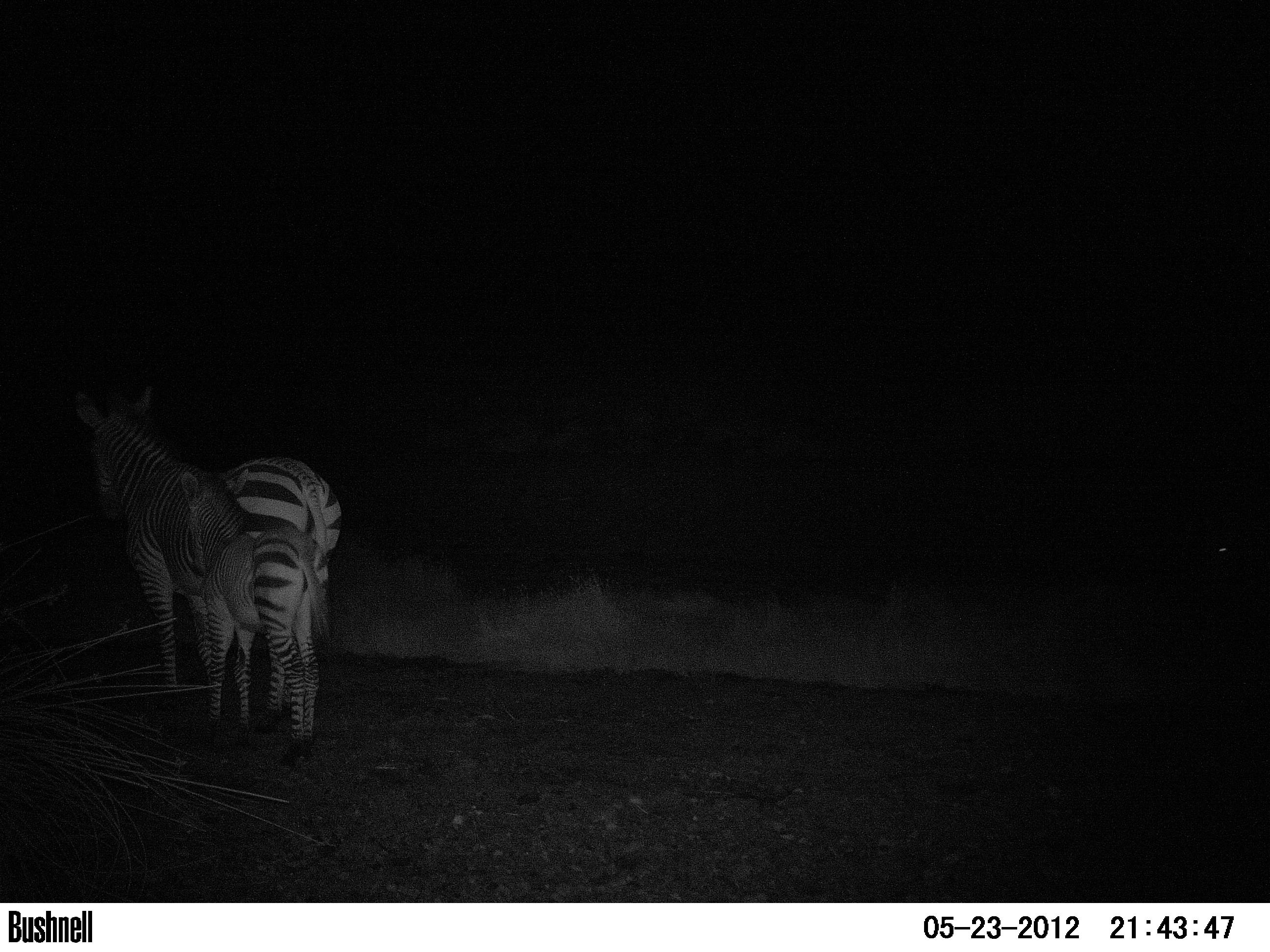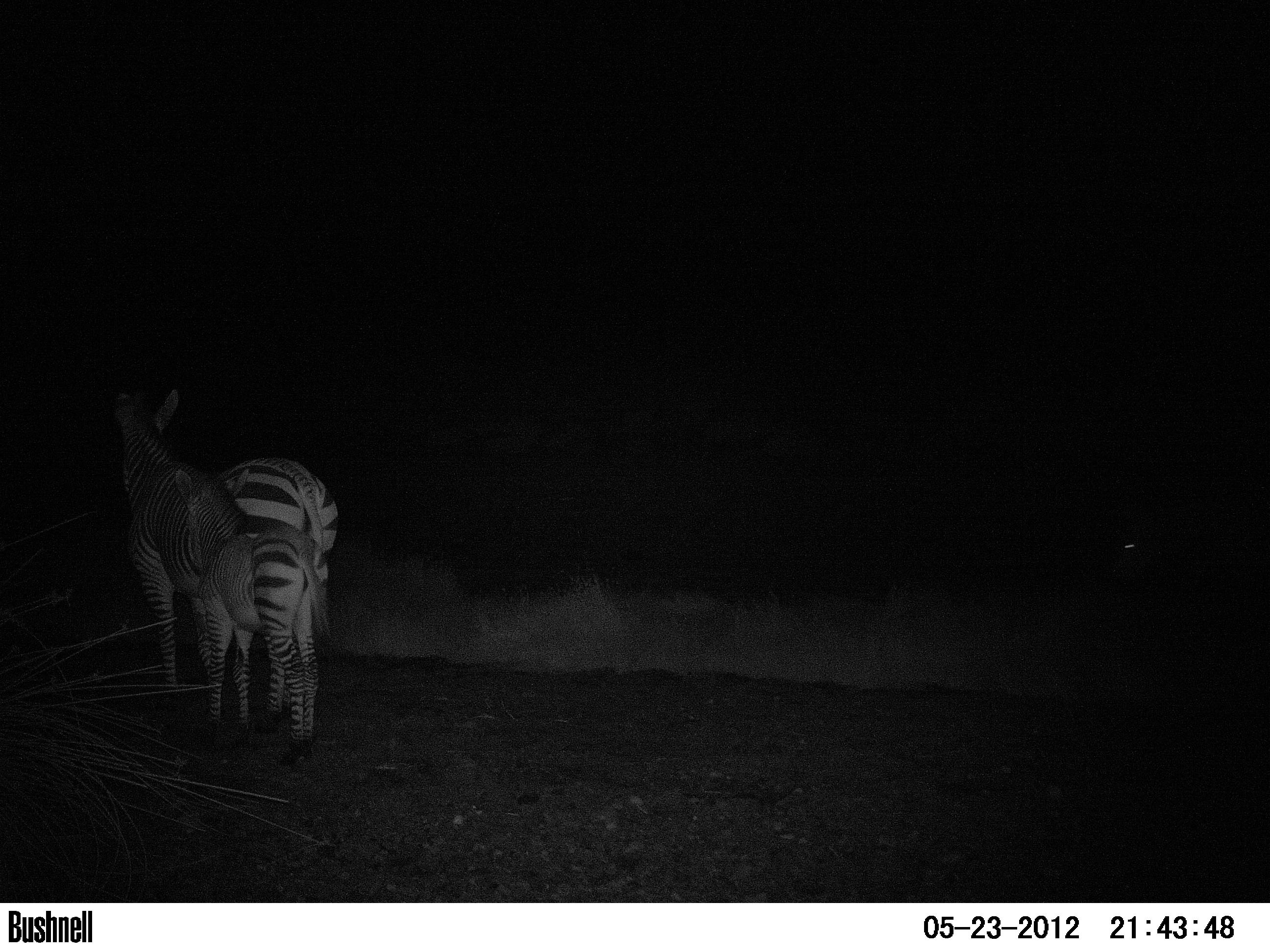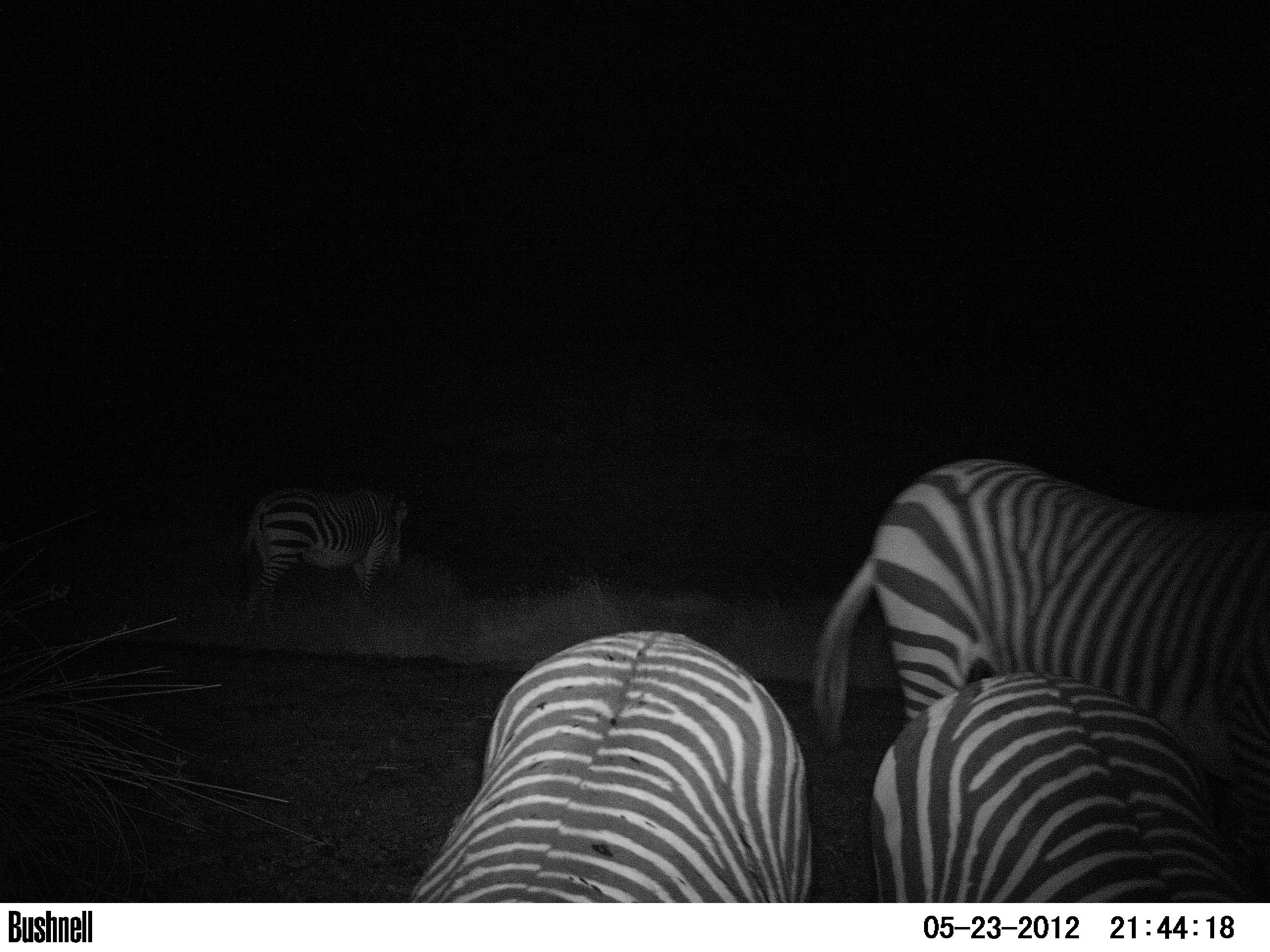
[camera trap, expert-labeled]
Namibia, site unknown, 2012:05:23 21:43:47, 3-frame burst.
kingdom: Animalia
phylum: Chordata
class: Mammalia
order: Perissodactyla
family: Equidae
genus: Equus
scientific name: Equus zebra hartmannae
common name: hartmann's mountain zebra